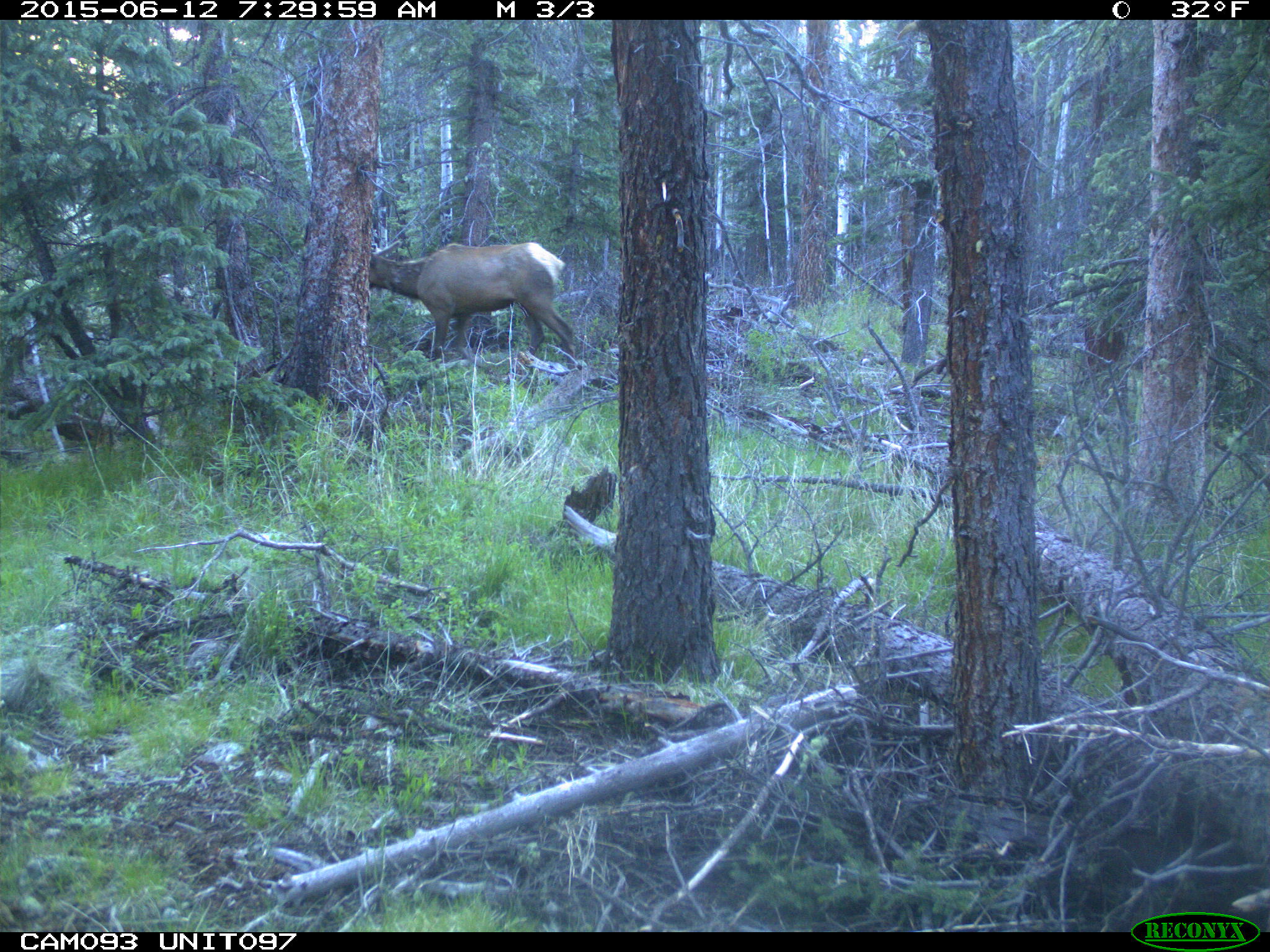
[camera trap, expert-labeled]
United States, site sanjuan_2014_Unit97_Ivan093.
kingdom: Animalia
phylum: Chordata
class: Mammalia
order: Artiodactyla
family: Cervidae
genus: Cervus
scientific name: Cervus elaphus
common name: red deer